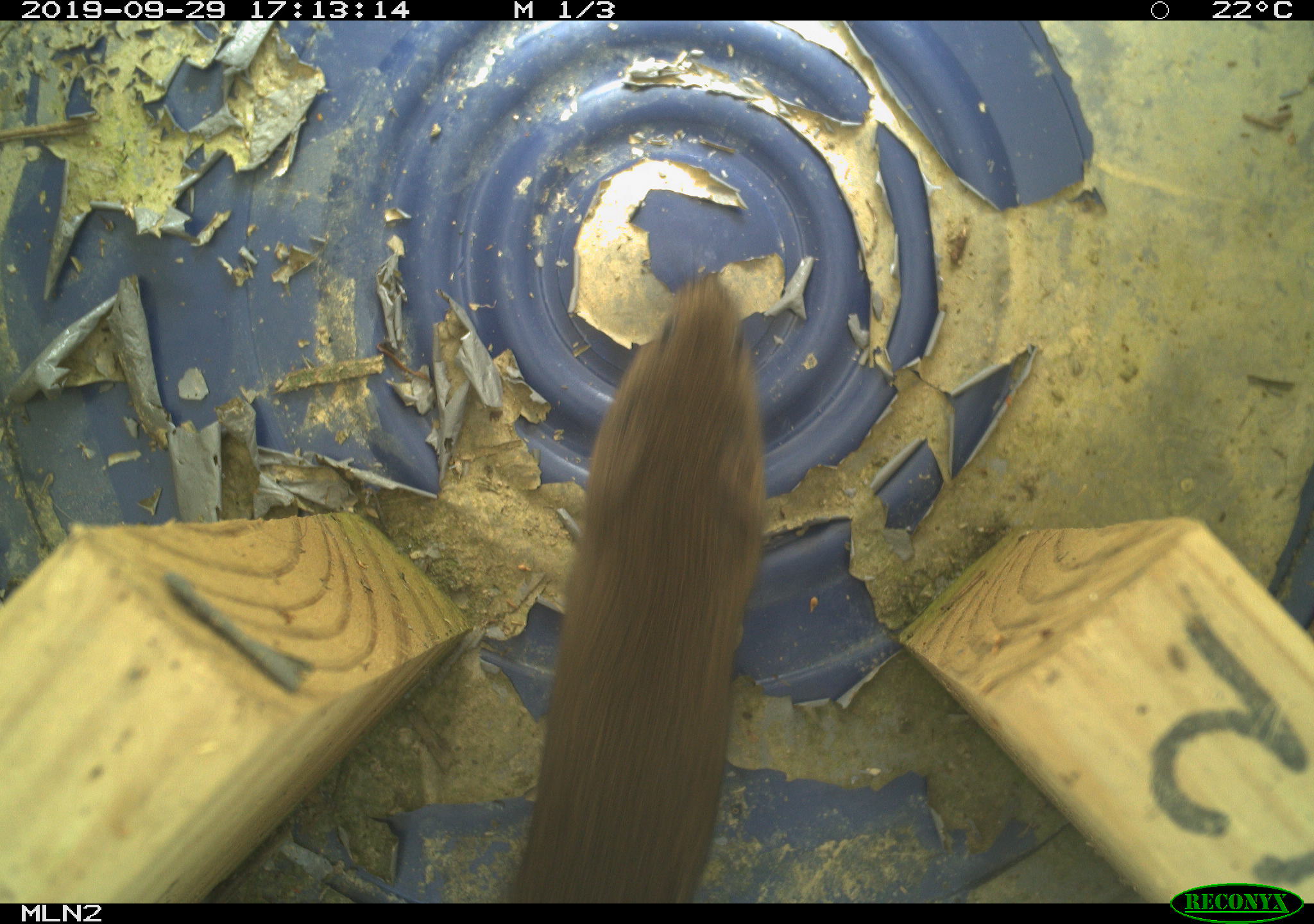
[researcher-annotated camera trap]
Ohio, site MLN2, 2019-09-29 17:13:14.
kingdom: Animalia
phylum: Chordata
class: Mammalia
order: Rodentia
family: Cricetidae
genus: Microtus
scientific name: Microtus pennsylvanicus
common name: meadow vole